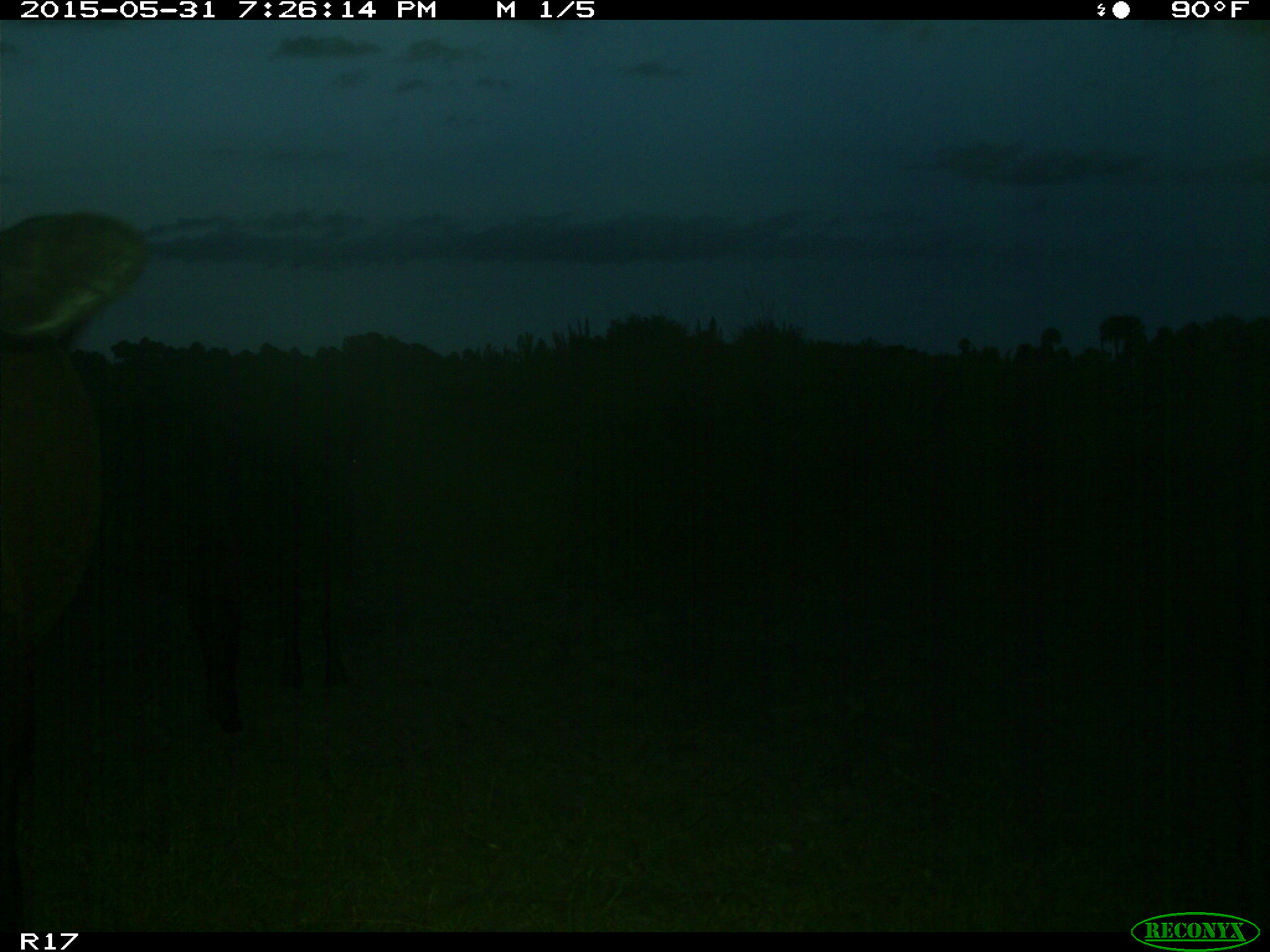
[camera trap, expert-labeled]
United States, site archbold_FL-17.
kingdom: Animalia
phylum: Chordata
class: Mammalia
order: Artiodactyla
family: Bovidae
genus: Bos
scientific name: Bos taurus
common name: domestic cow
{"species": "Bos taurus (domestic cow)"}